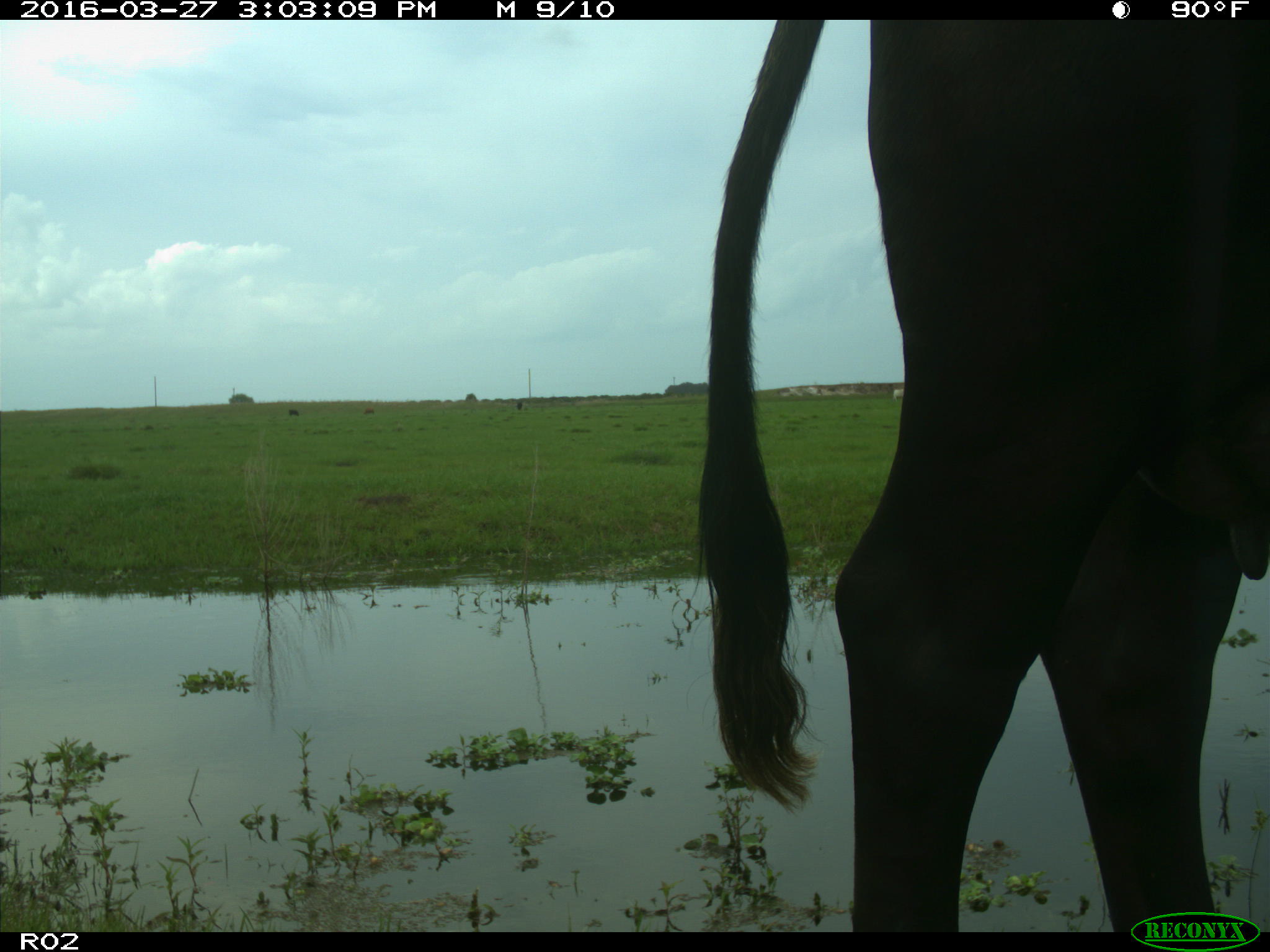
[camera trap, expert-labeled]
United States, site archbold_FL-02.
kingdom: Animalia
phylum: Chordata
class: Mammalia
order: Artiodactyla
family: Bovidae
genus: Bos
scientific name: Bos taurus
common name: domestic cow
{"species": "Bos taurus (domestic cow)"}